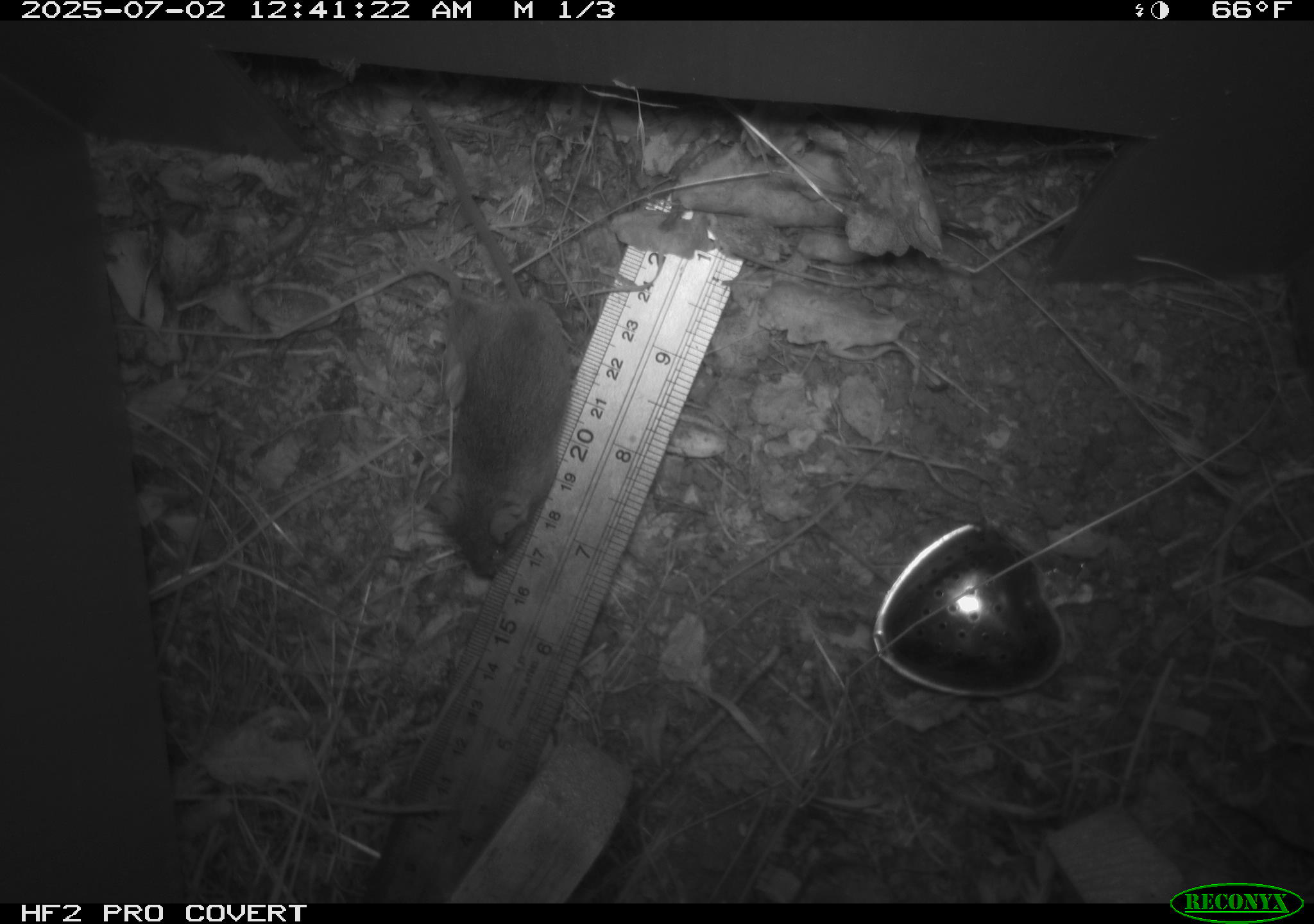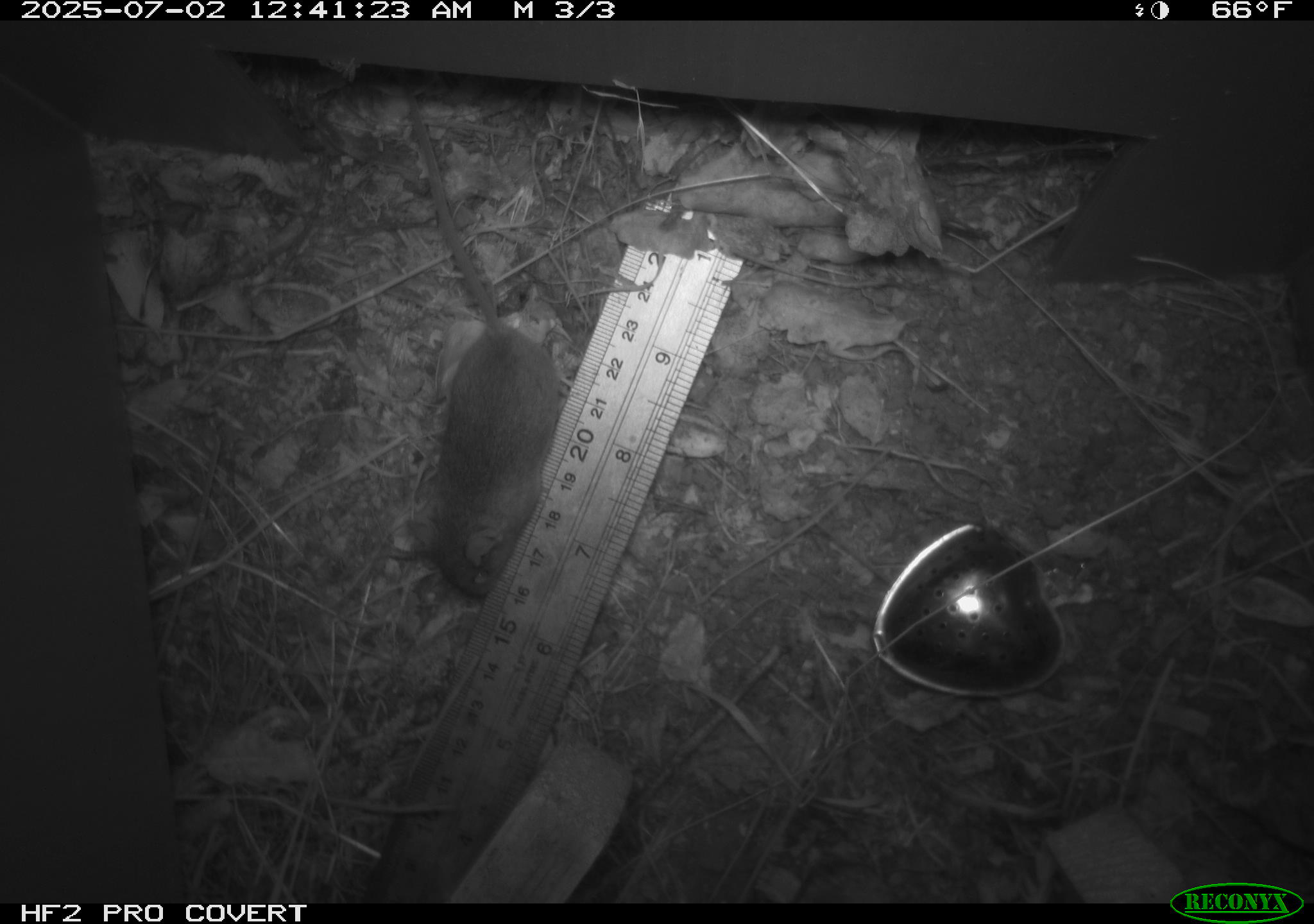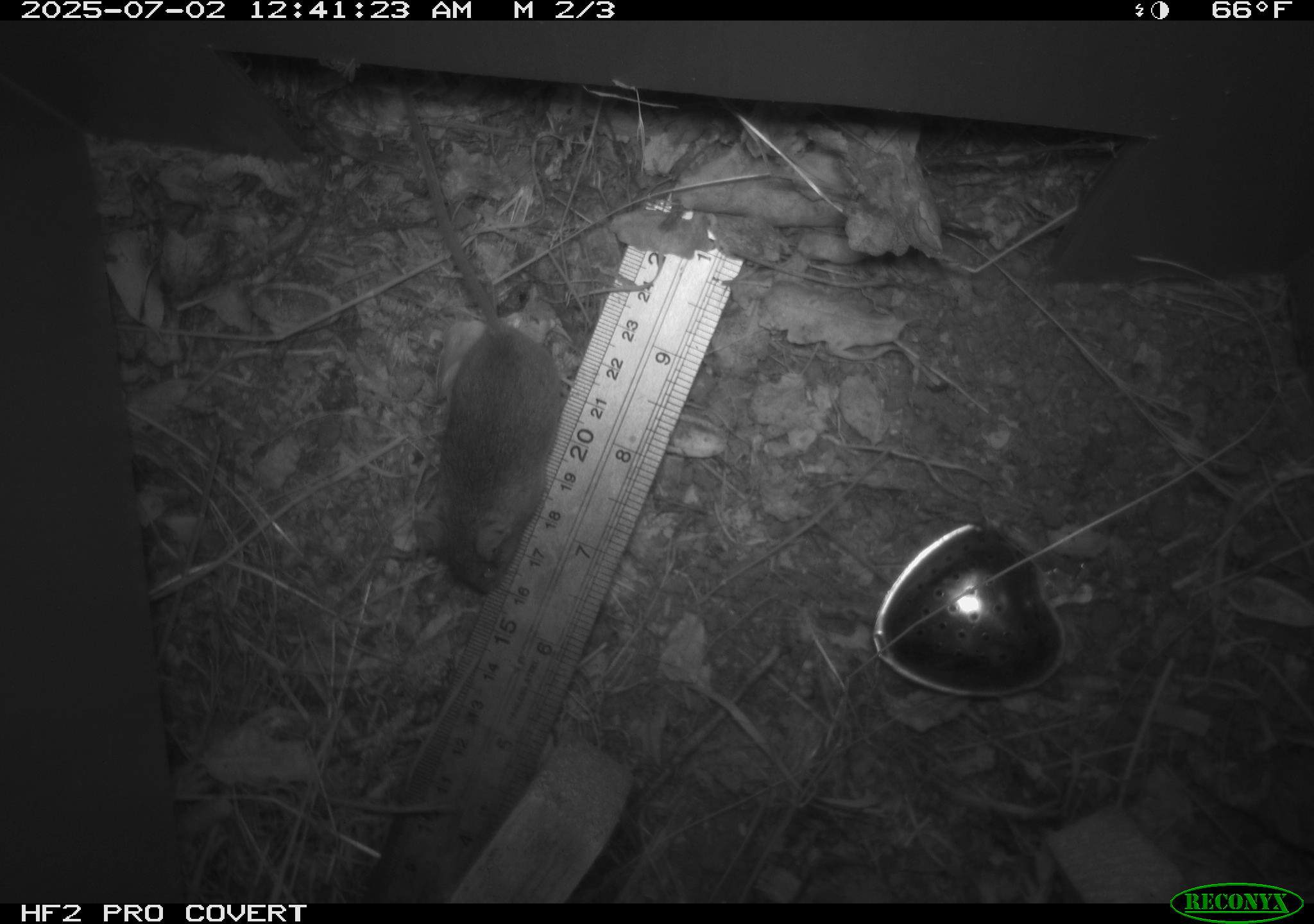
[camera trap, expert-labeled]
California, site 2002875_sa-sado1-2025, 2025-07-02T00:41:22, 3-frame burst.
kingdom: Animalia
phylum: Chordata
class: Mammalia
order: Rodentia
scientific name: Rodentia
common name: mouse species